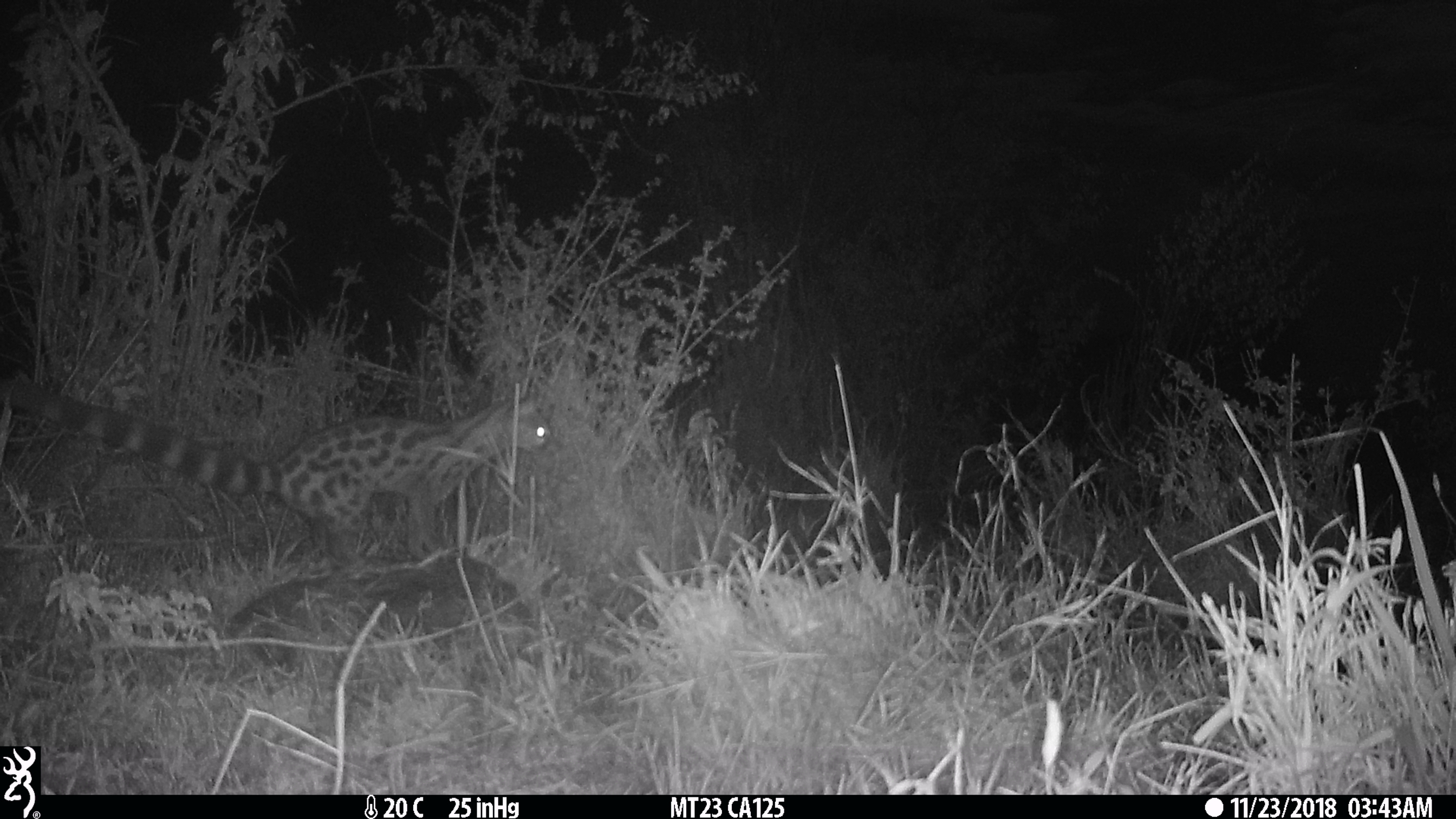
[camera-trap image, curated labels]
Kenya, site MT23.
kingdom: Animalia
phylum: Chordata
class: Mammalia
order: Carnivora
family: Viverridae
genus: Genetta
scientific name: Genetta genetta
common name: genet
Genet (Genetta genetta).